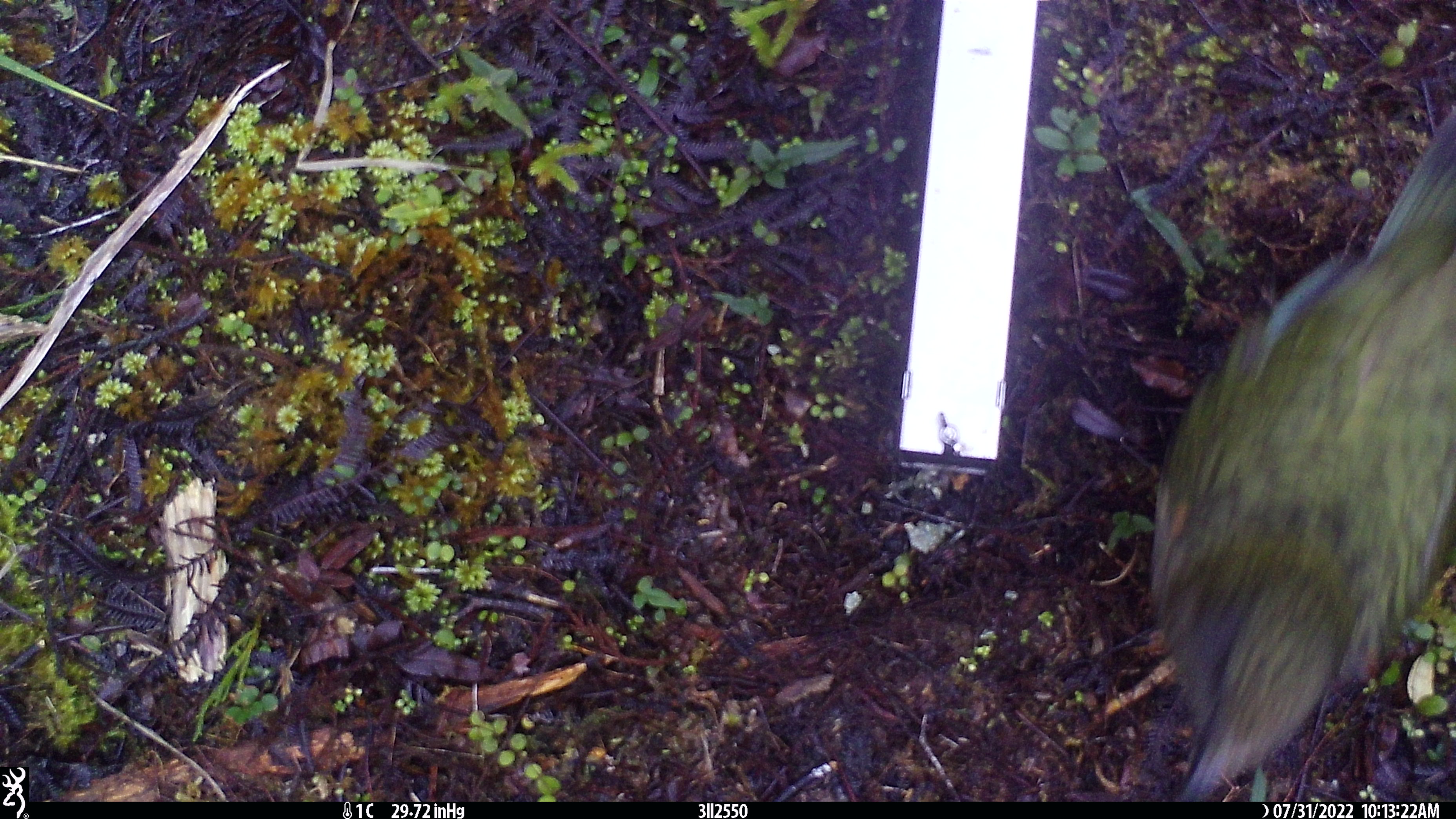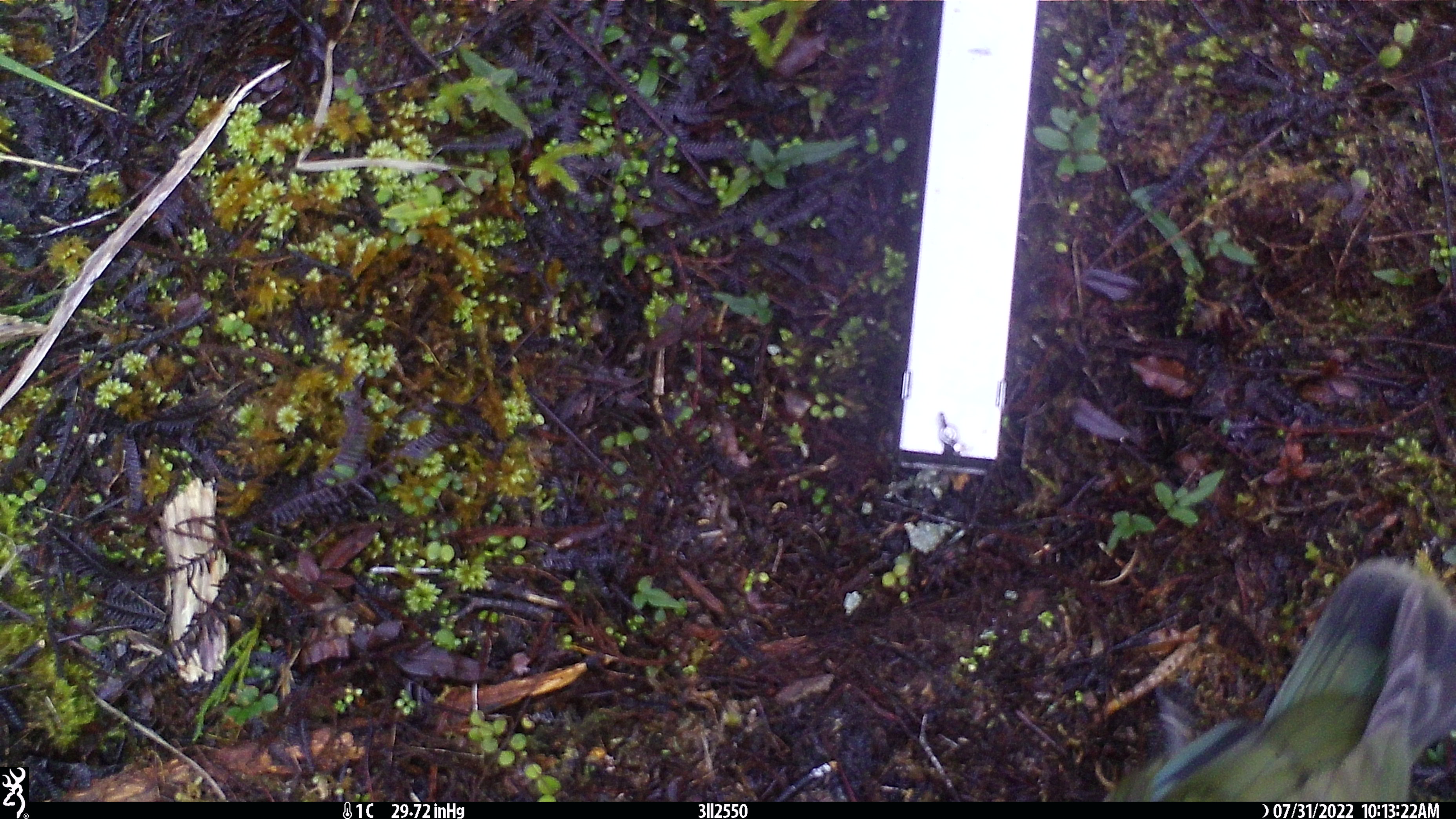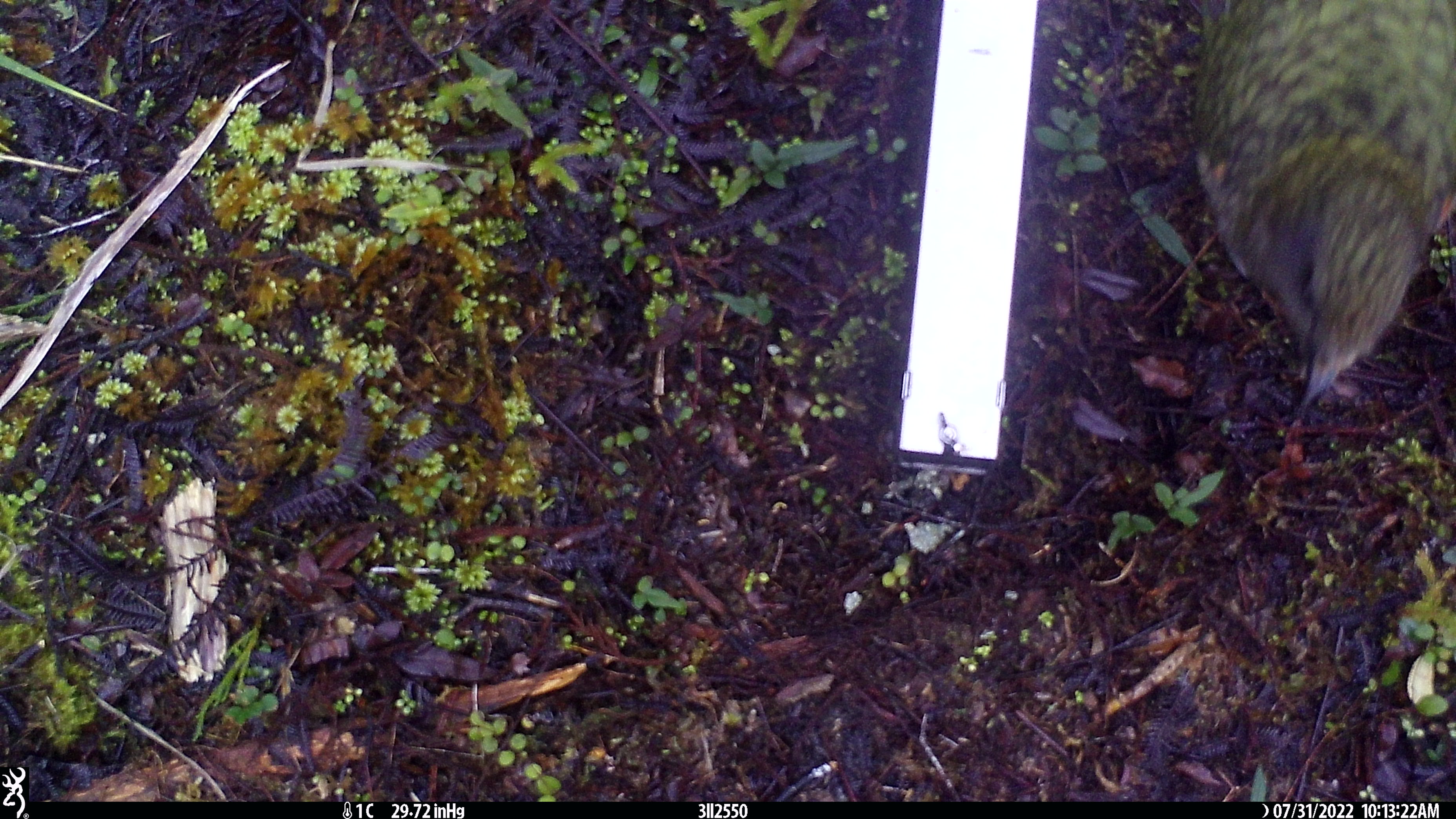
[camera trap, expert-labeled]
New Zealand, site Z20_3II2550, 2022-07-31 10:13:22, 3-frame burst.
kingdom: Animalia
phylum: Chordata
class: Aves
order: Psittaciformes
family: Strigopidae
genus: Nestor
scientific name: Nestor notabilis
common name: kea